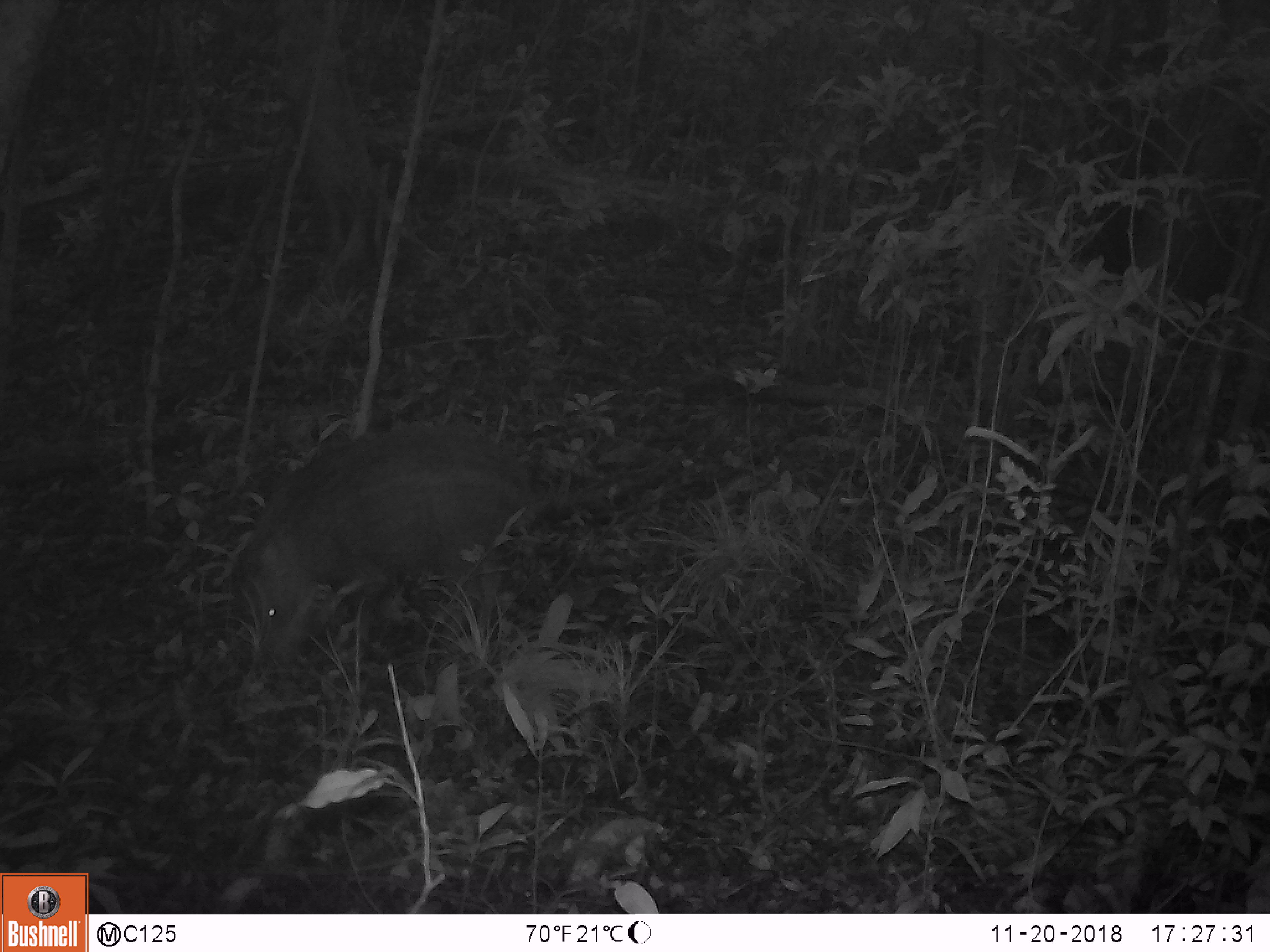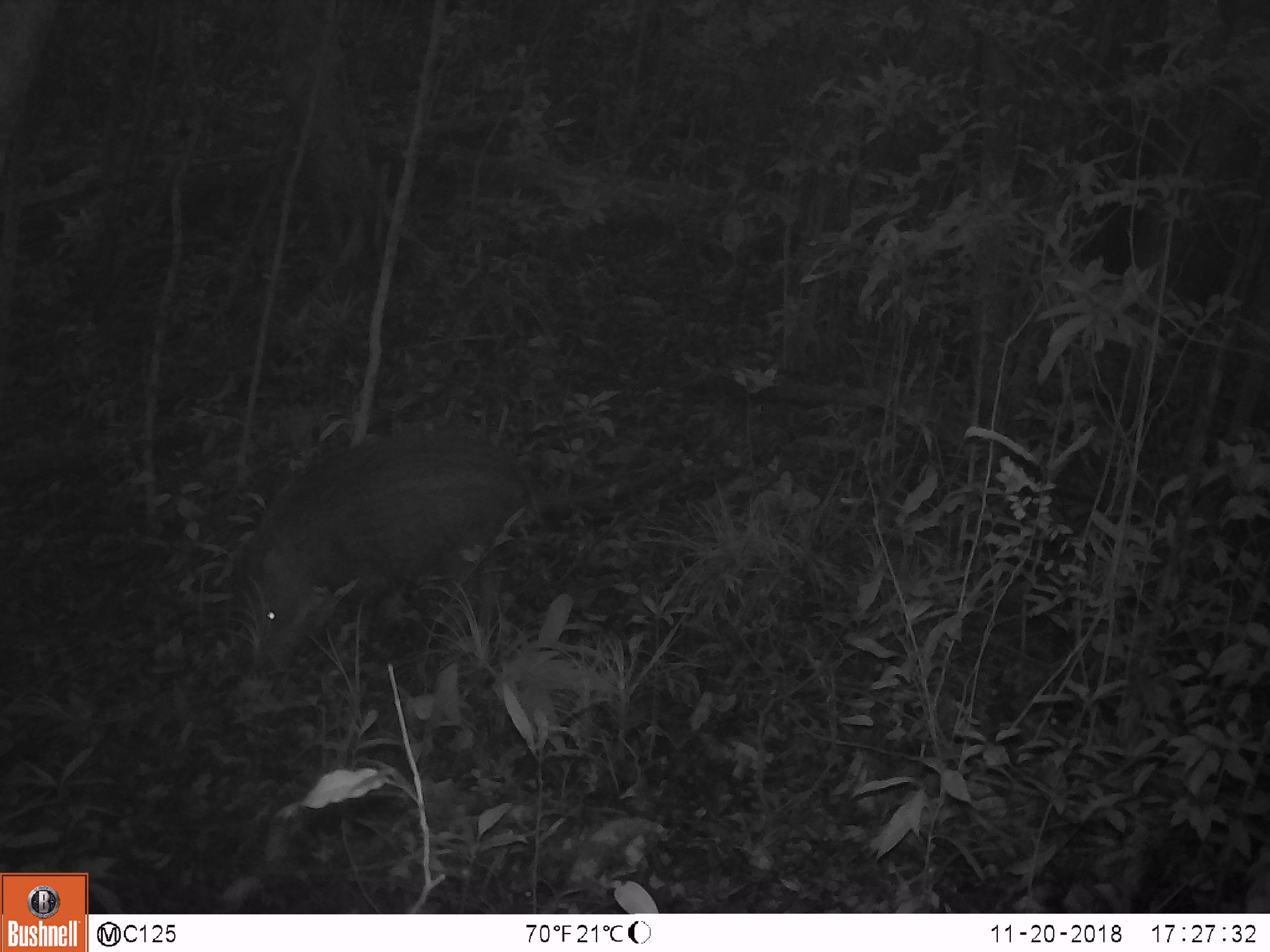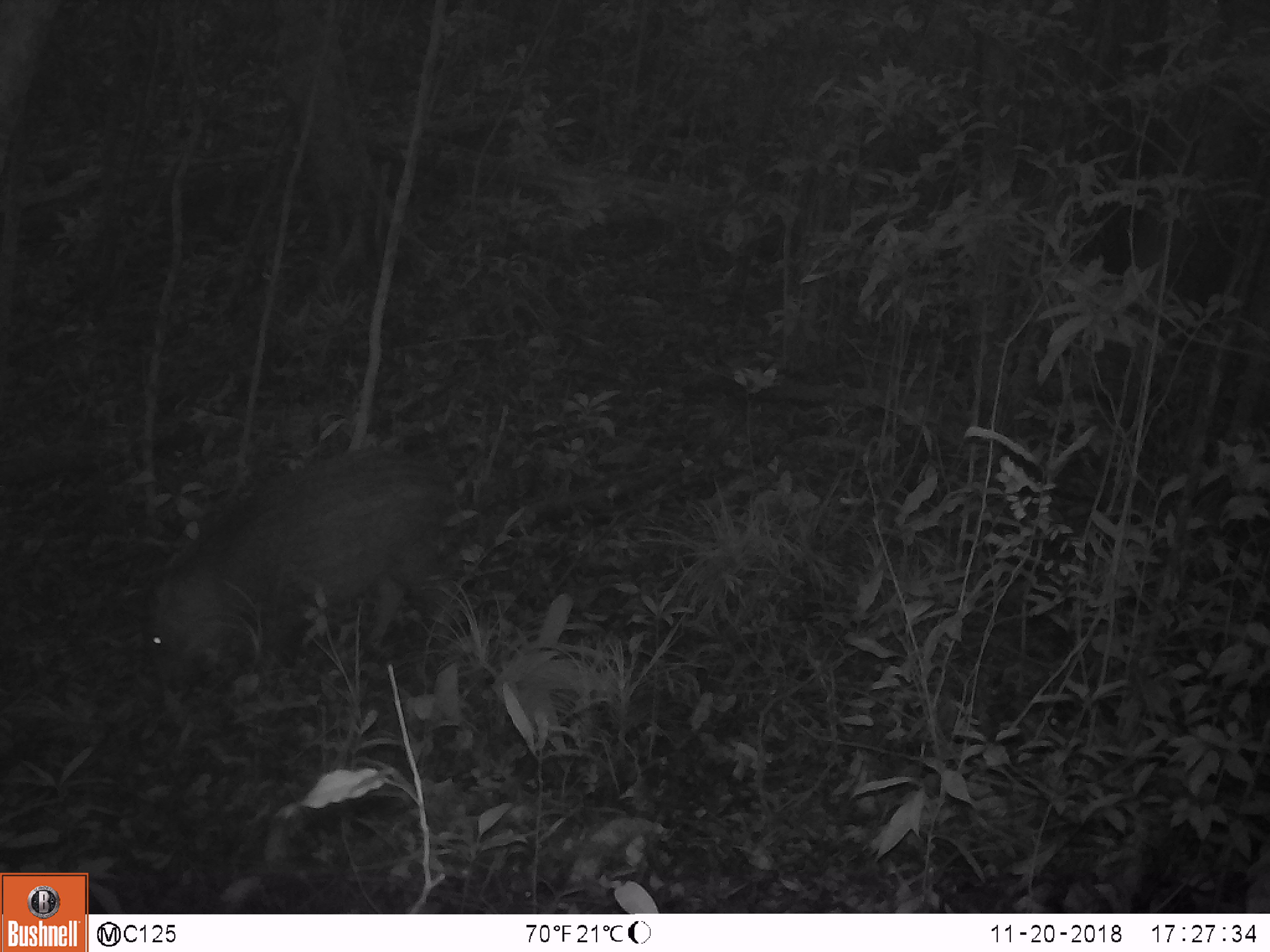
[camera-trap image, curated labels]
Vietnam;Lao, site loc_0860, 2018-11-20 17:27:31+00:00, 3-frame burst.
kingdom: Animalia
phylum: Chordata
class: Mammalia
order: Artiodactyla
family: Suidae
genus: Sus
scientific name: Sus scrofa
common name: eurasian wild pig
Eurasian wild pig (Sus scrofa). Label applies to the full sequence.